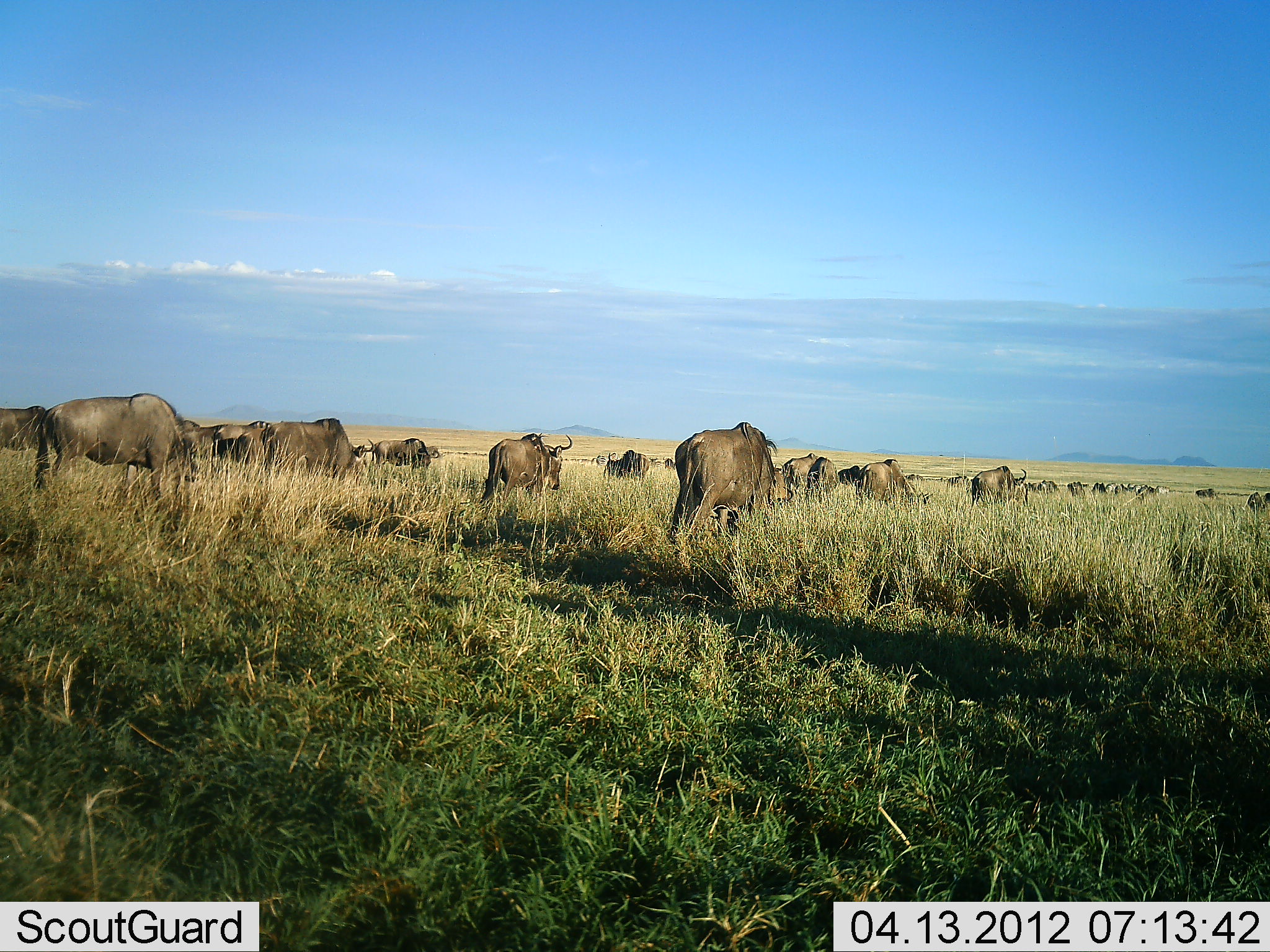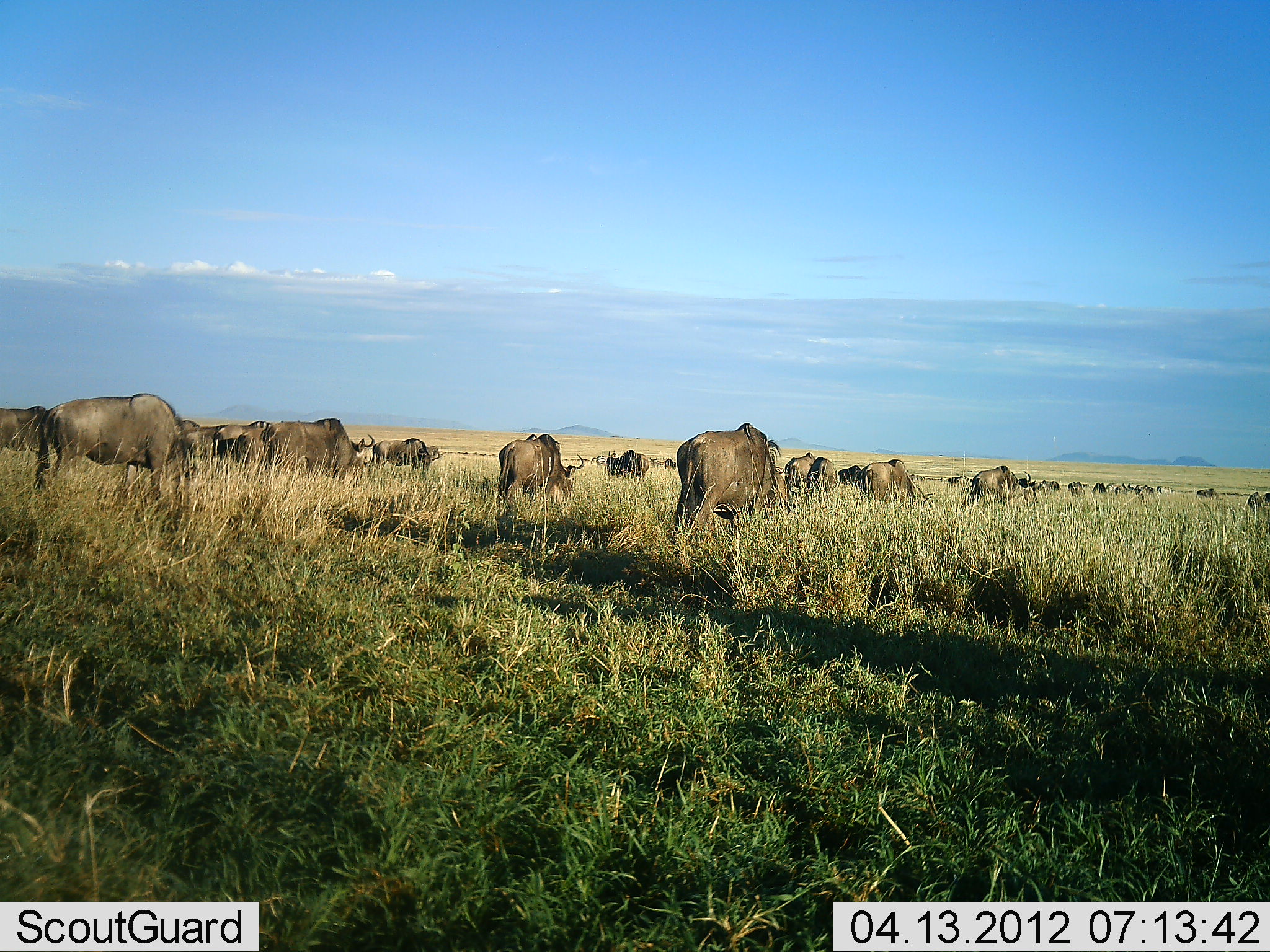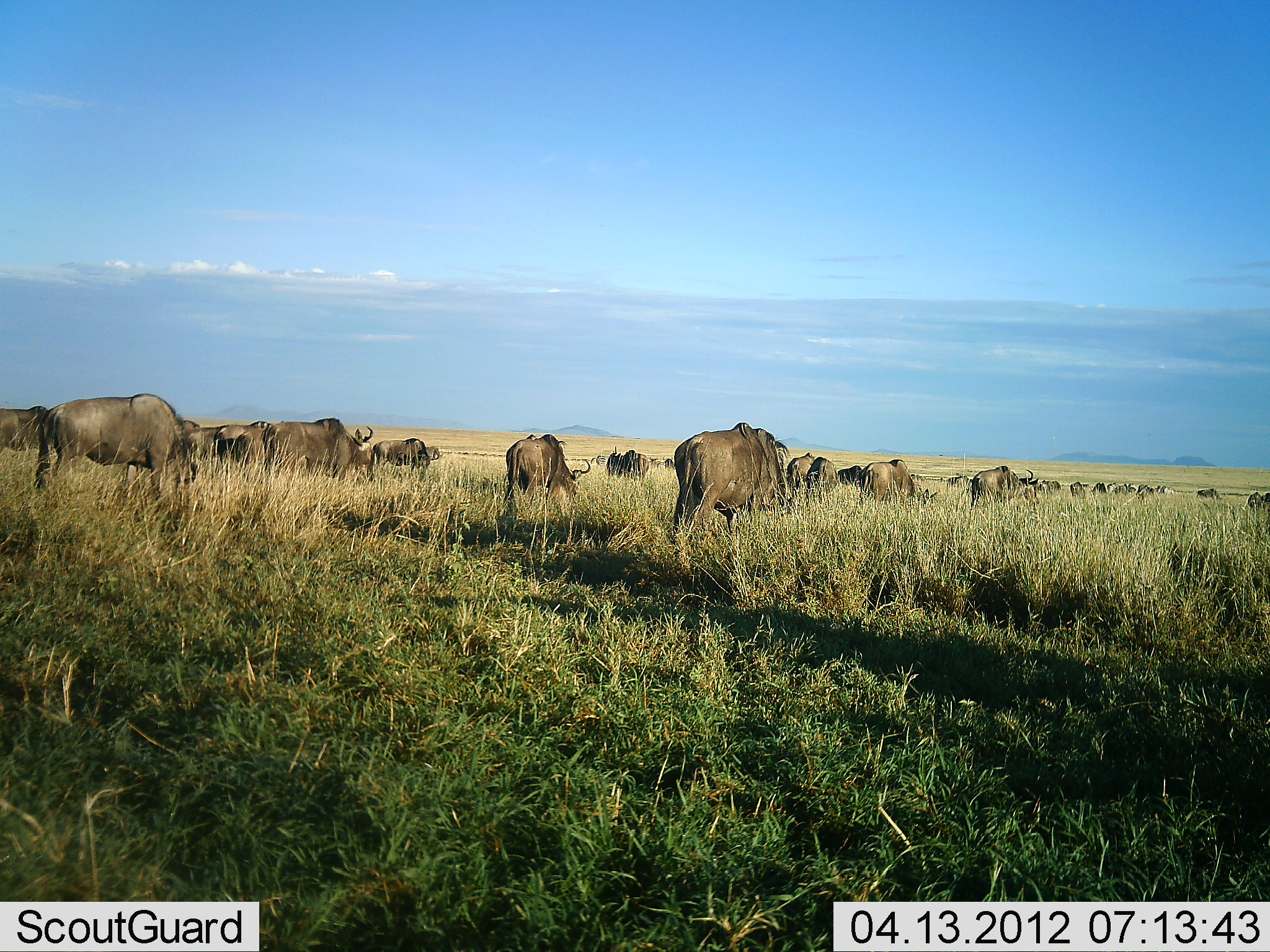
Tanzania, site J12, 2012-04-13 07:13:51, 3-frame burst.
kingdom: Animalia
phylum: Chordata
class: Mammalia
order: Artiodactyla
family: Bovidae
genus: Connochaetes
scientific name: Connochaetes taurinus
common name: blue wildebeest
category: wildebeest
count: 11-50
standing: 58%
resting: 5%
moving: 32%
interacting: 0%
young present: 0%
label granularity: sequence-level